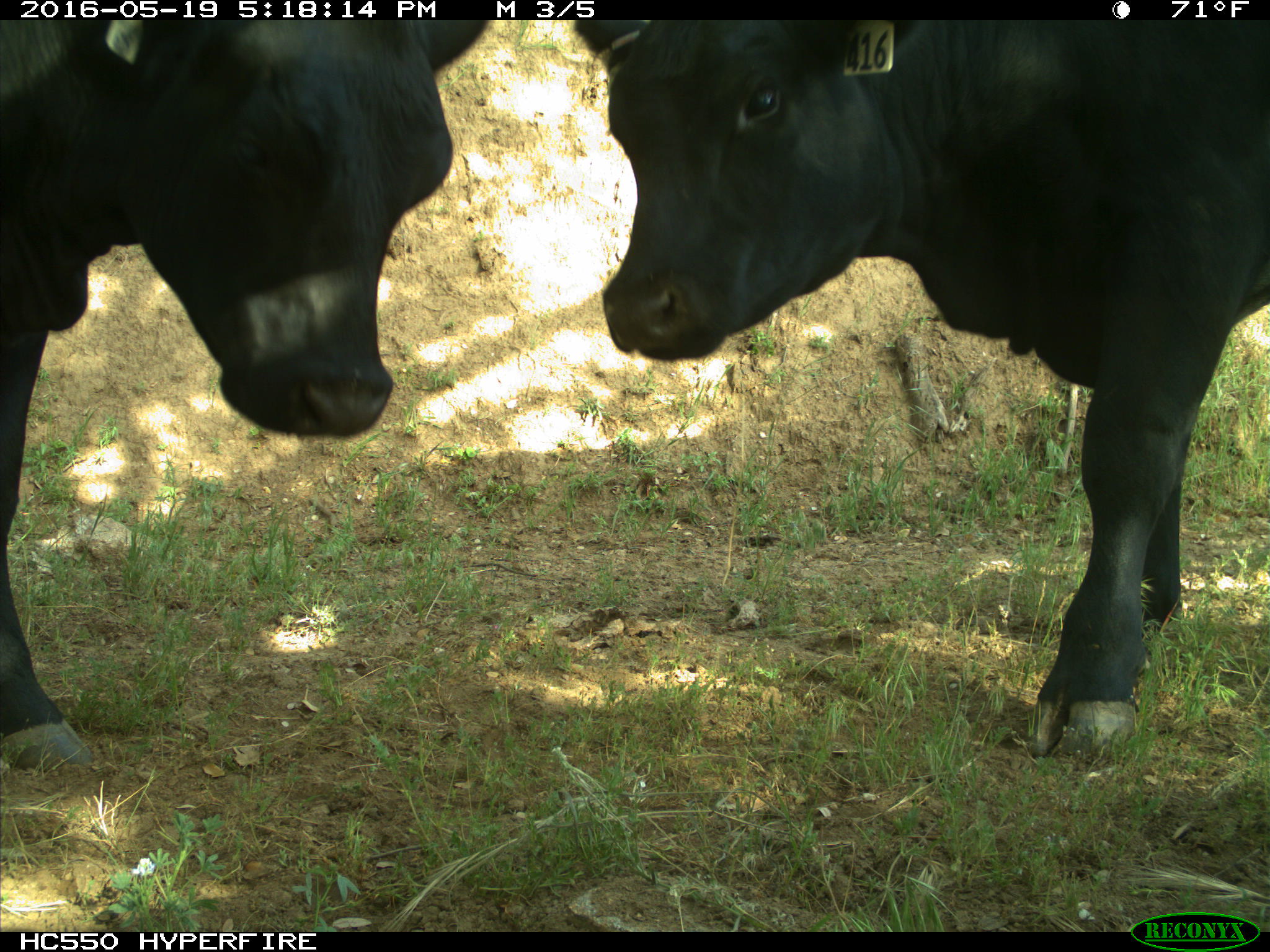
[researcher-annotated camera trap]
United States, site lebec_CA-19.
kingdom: Animalia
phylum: Chordata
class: Mammalia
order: Artiodactyla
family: Bovidae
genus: Bos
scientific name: Bos taurus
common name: domestic cow